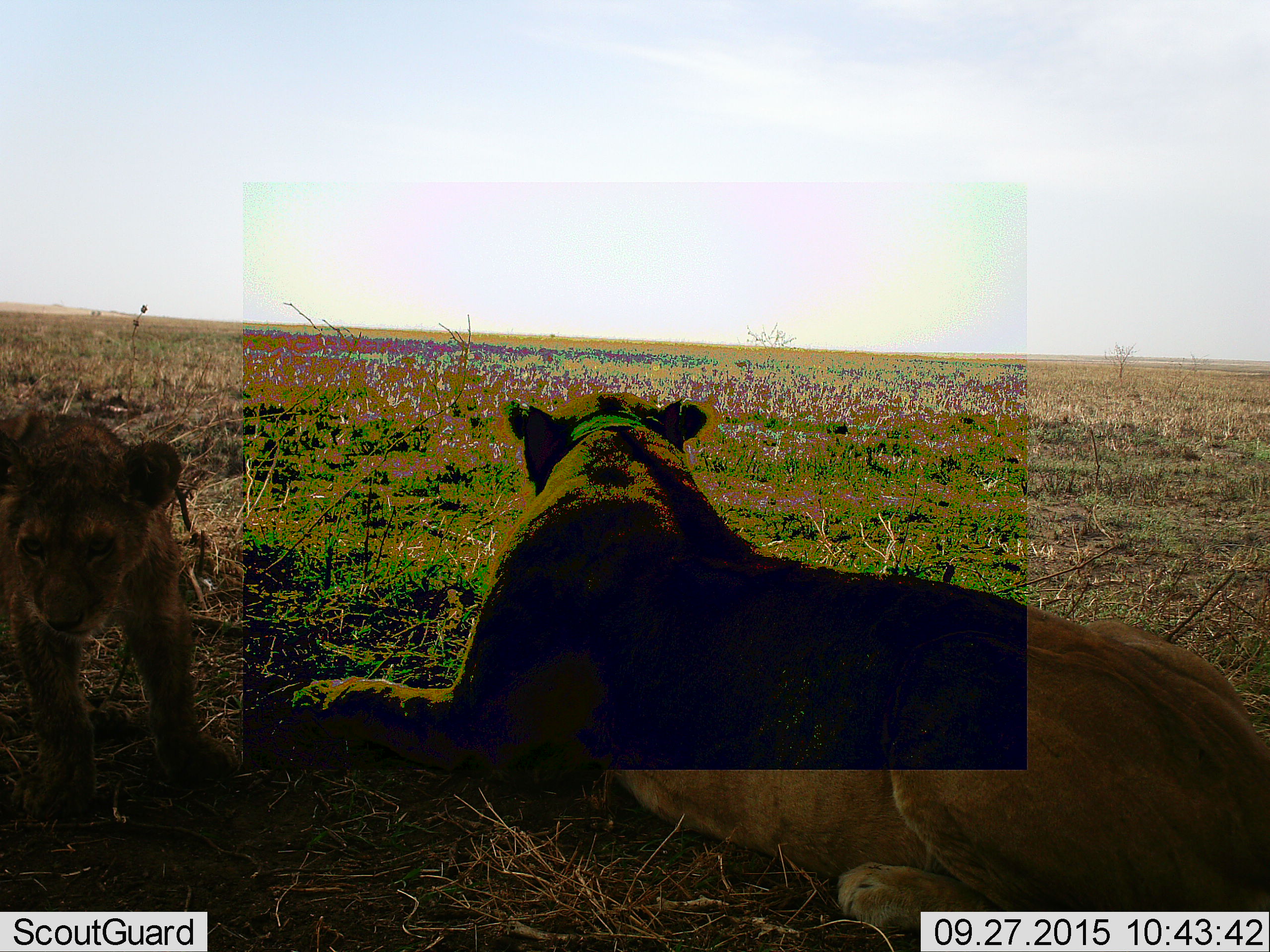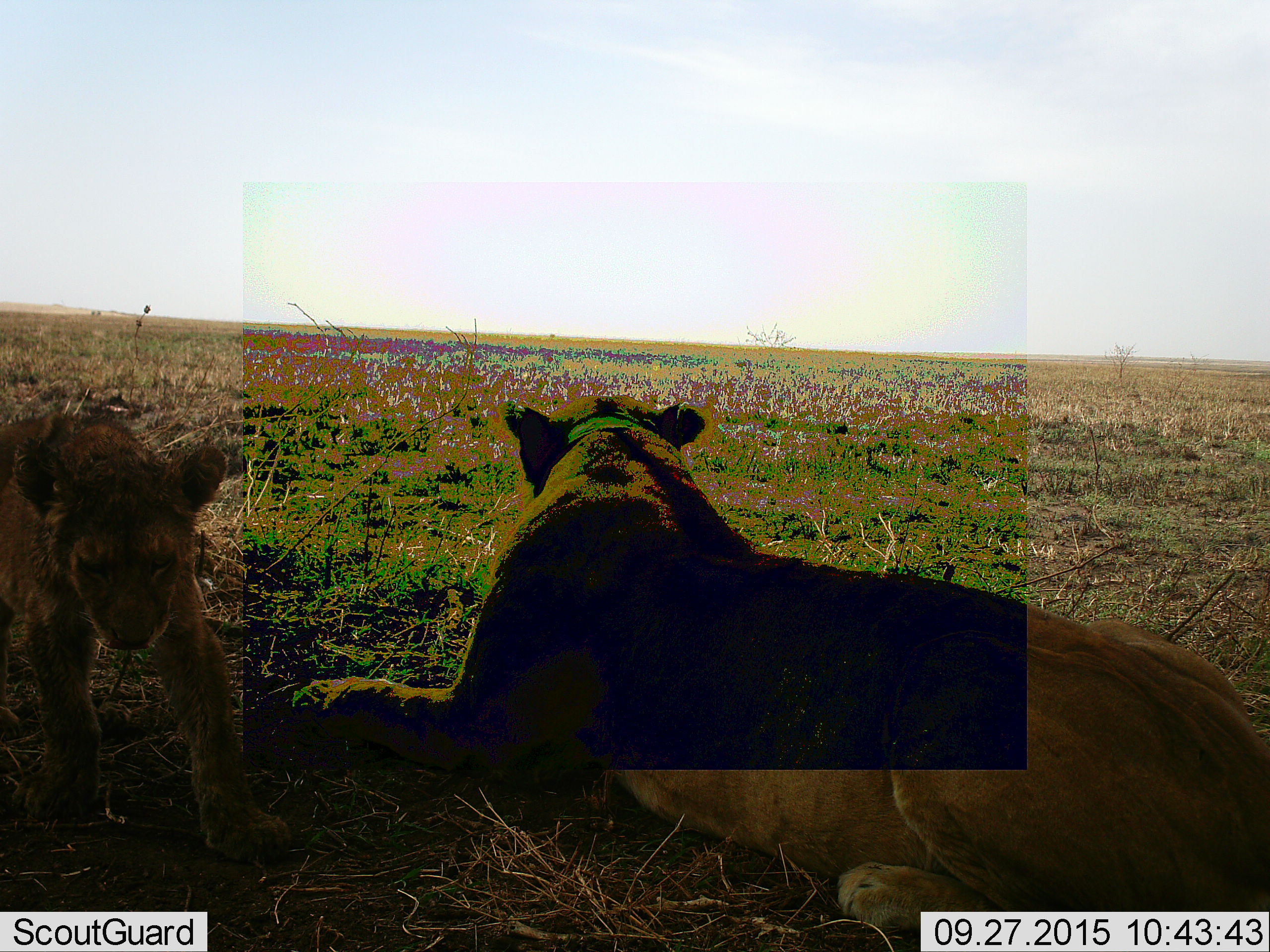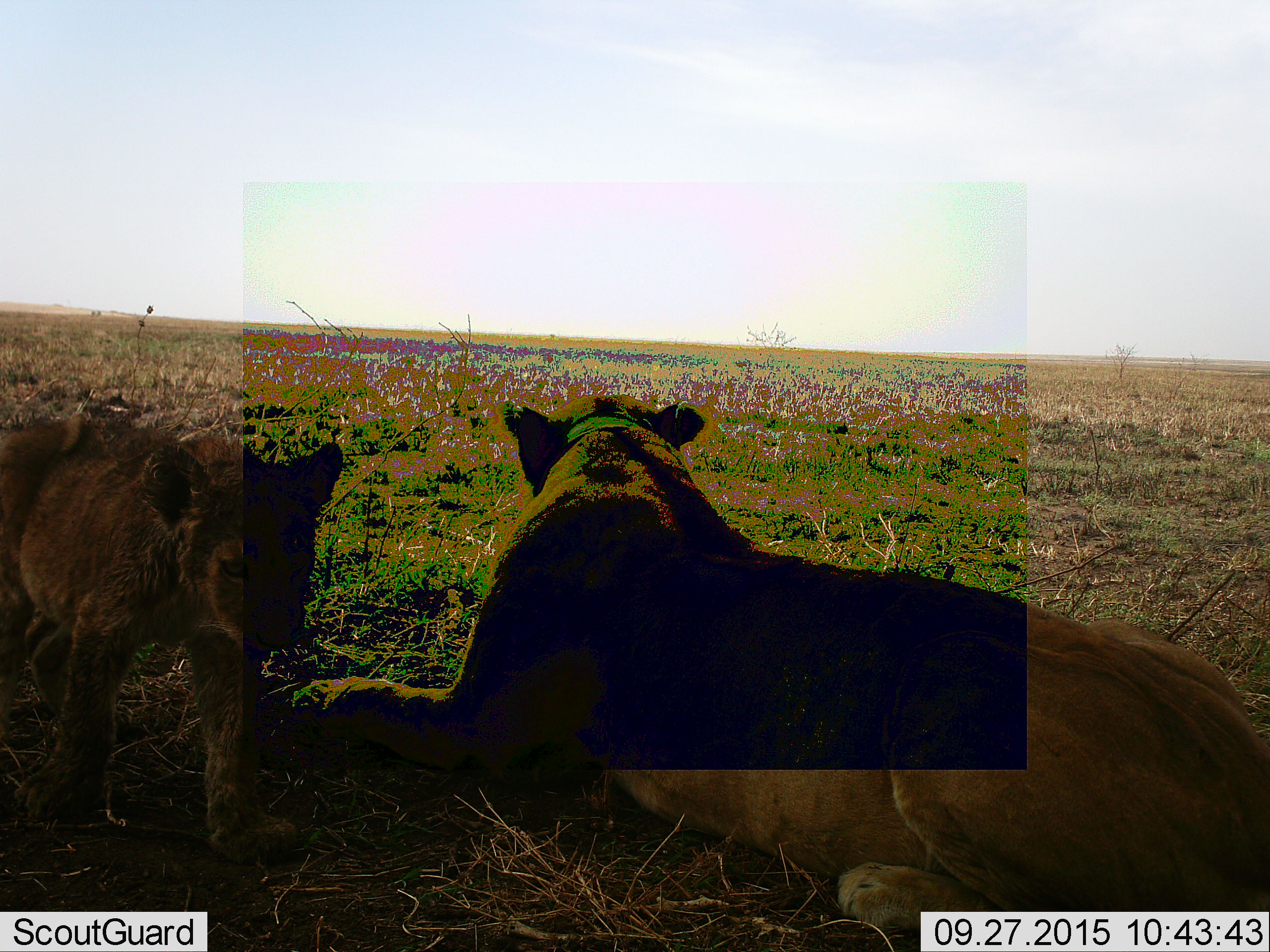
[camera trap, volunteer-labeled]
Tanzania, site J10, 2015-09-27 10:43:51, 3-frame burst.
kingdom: Animalia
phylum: Chordata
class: Mammalia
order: Carnivora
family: Felidae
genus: Panthera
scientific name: Panthera leo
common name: lion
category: lioncub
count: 1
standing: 14%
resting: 0%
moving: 86%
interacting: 0%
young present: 71%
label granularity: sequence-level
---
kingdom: Animalia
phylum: Chordata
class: Mammalia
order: Carnivora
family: Felidae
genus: Panthera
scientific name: Panthera leo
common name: lion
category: lionfemale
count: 1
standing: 0%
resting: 100%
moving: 0%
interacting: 0%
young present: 44%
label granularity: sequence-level